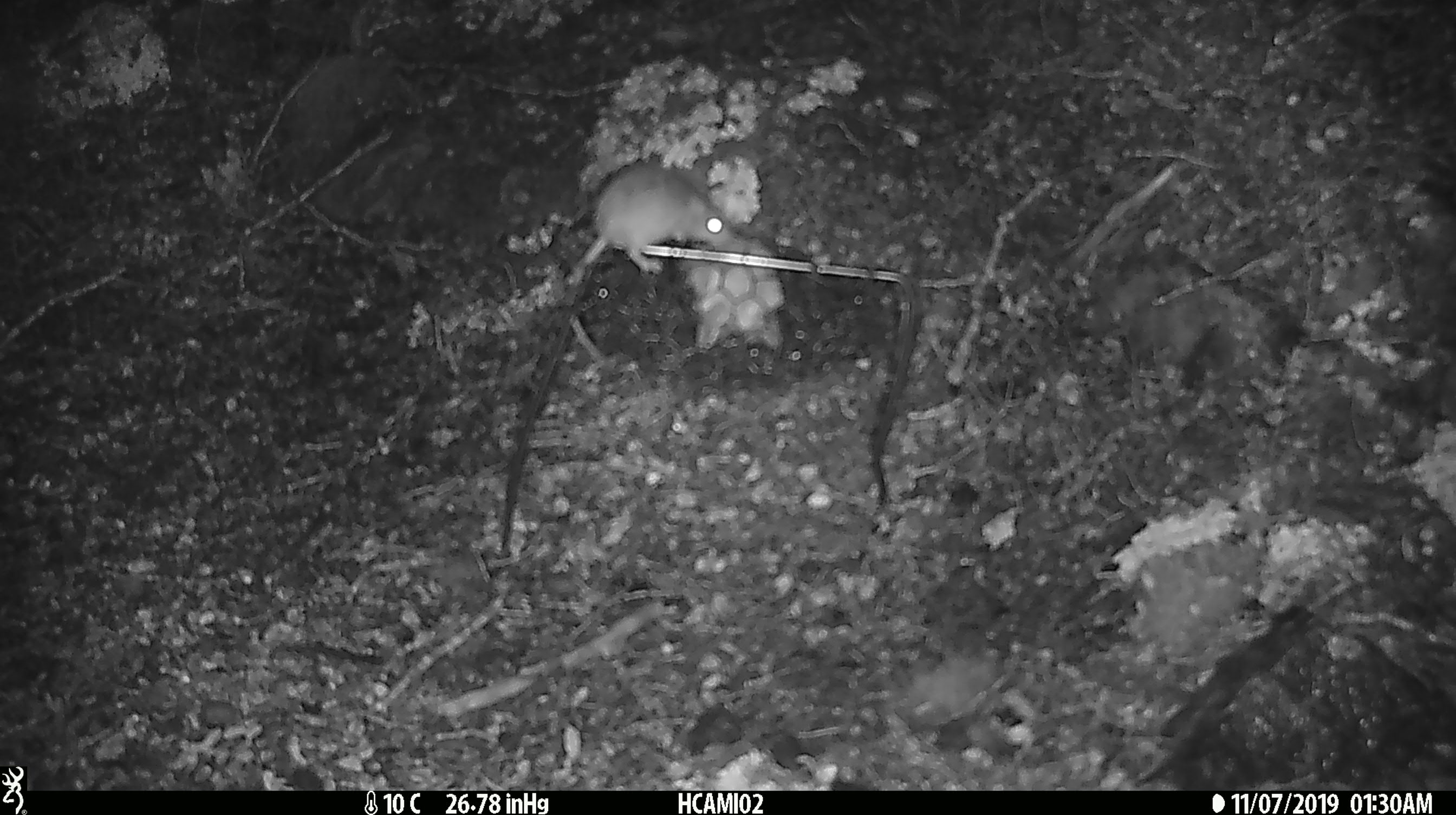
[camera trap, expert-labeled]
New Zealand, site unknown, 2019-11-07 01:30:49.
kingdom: Animalia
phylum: Chordata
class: Mammalia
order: Rodentia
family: Muridae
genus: Mus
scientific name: Mus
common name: mouse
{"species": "mouse (Mus)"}